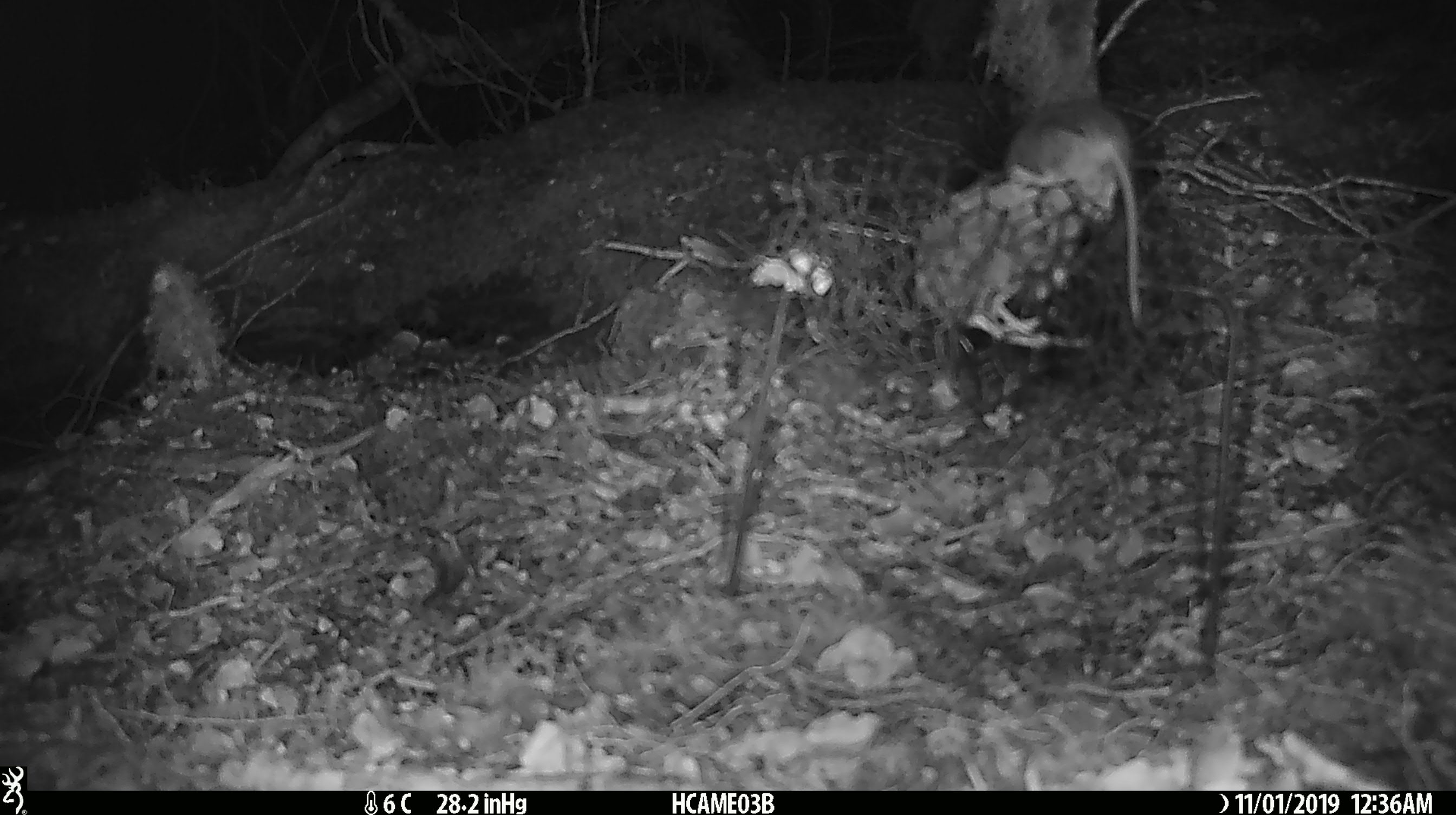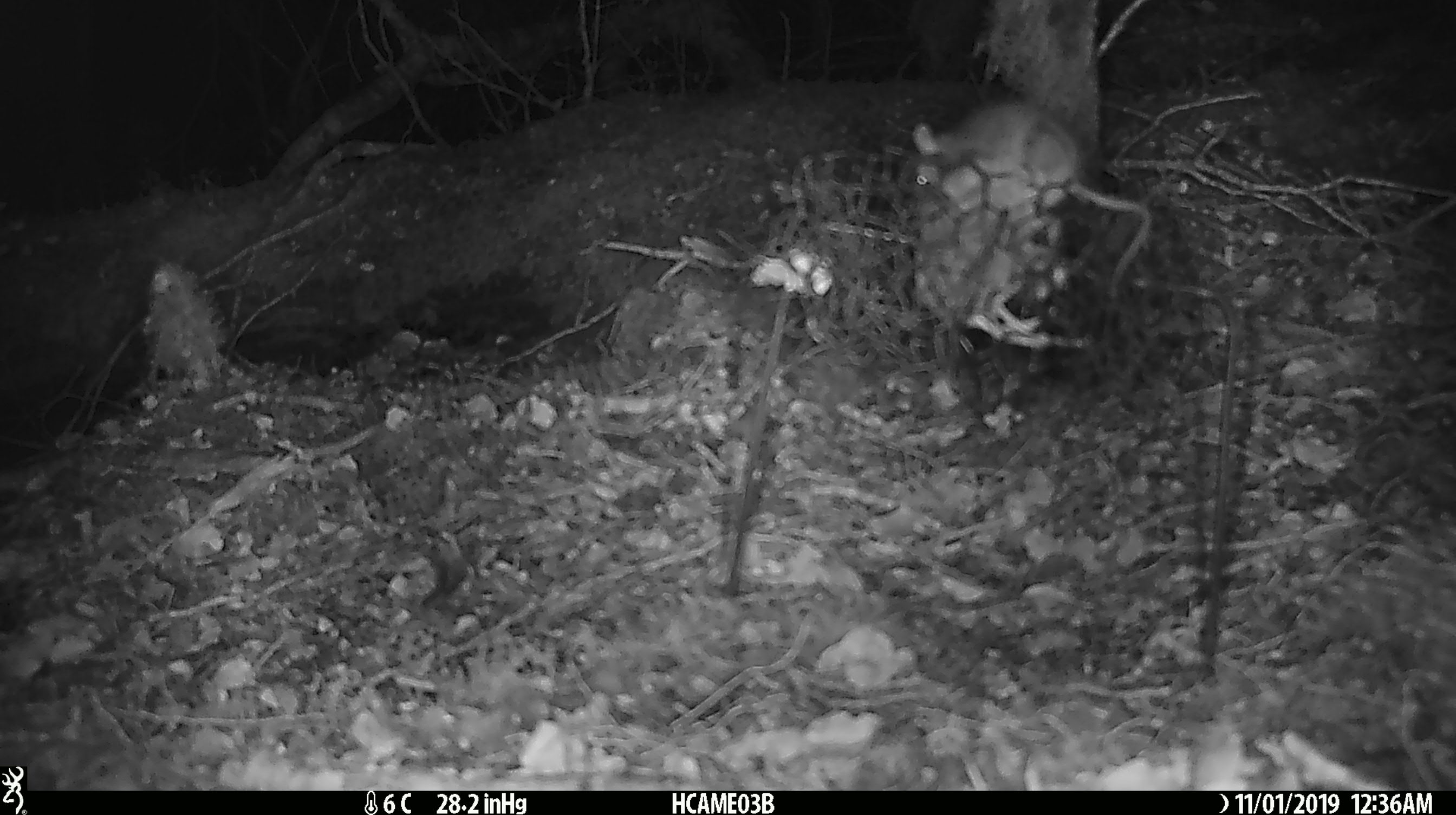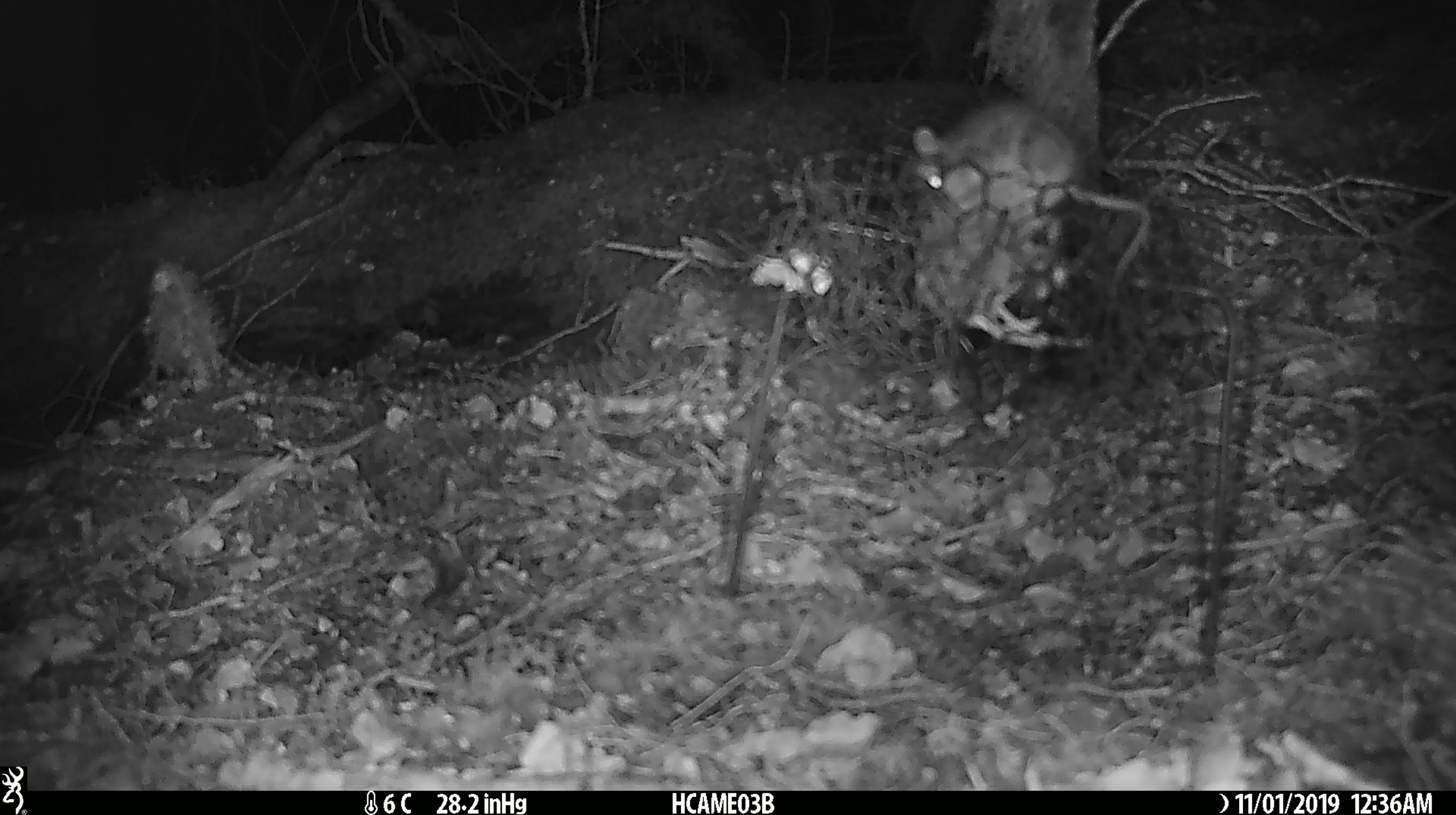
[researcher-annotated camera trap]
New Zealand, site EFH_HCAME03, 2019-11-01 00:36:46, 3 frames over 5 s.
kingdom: Animalia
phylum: Chordata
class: Mammalia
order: Rodentia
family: Muridae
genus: Mus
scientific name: Mus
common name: mouse